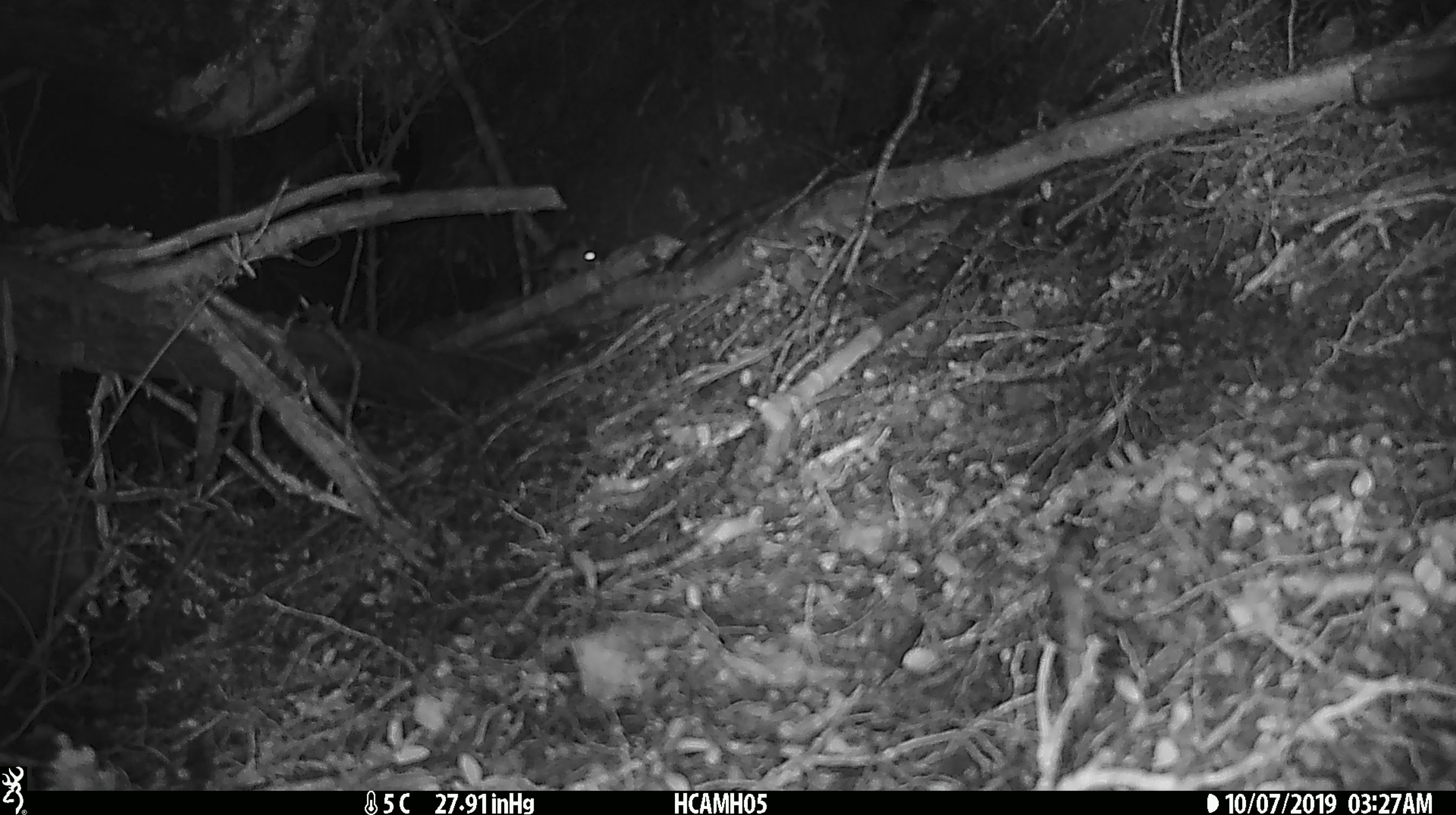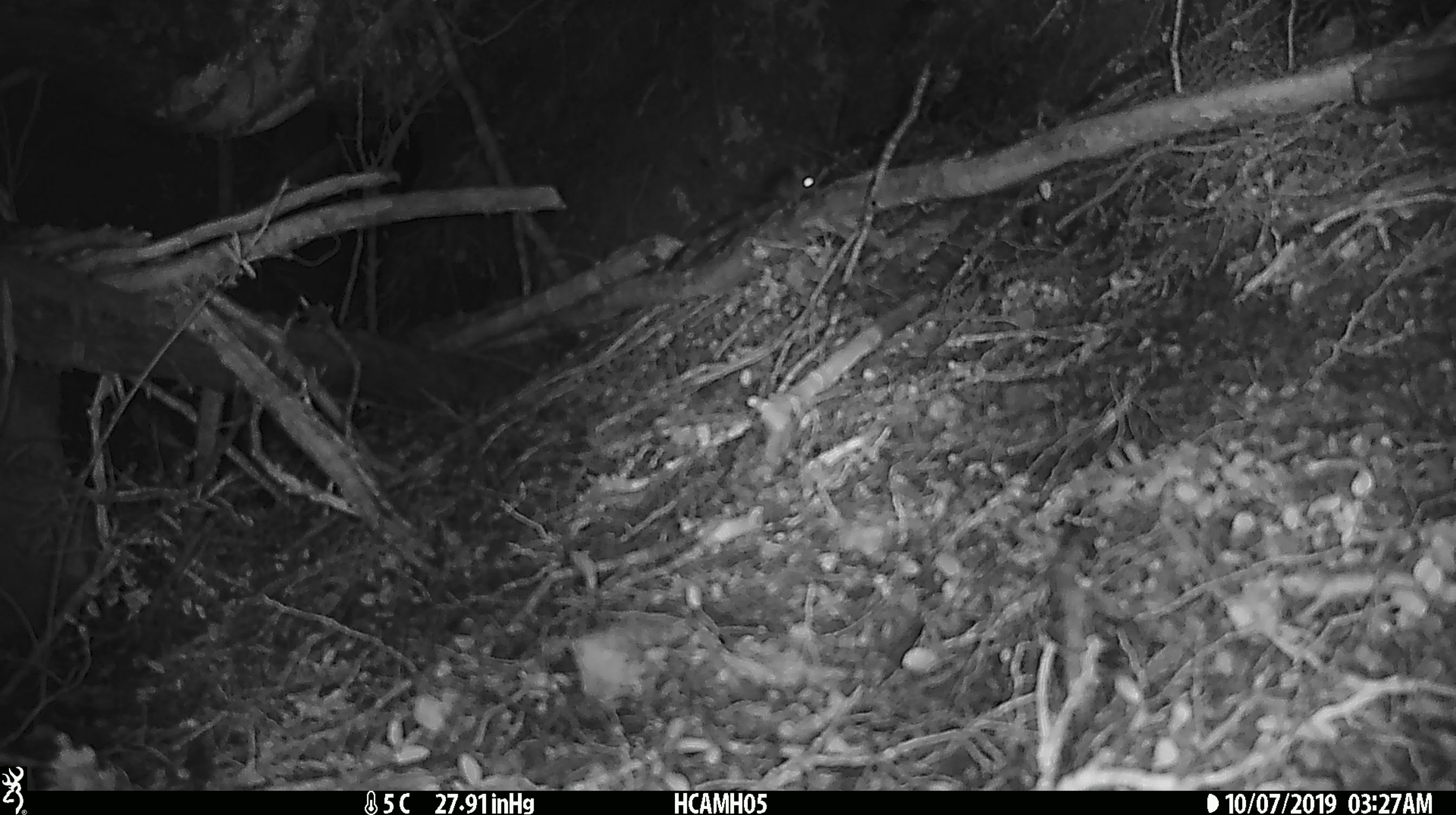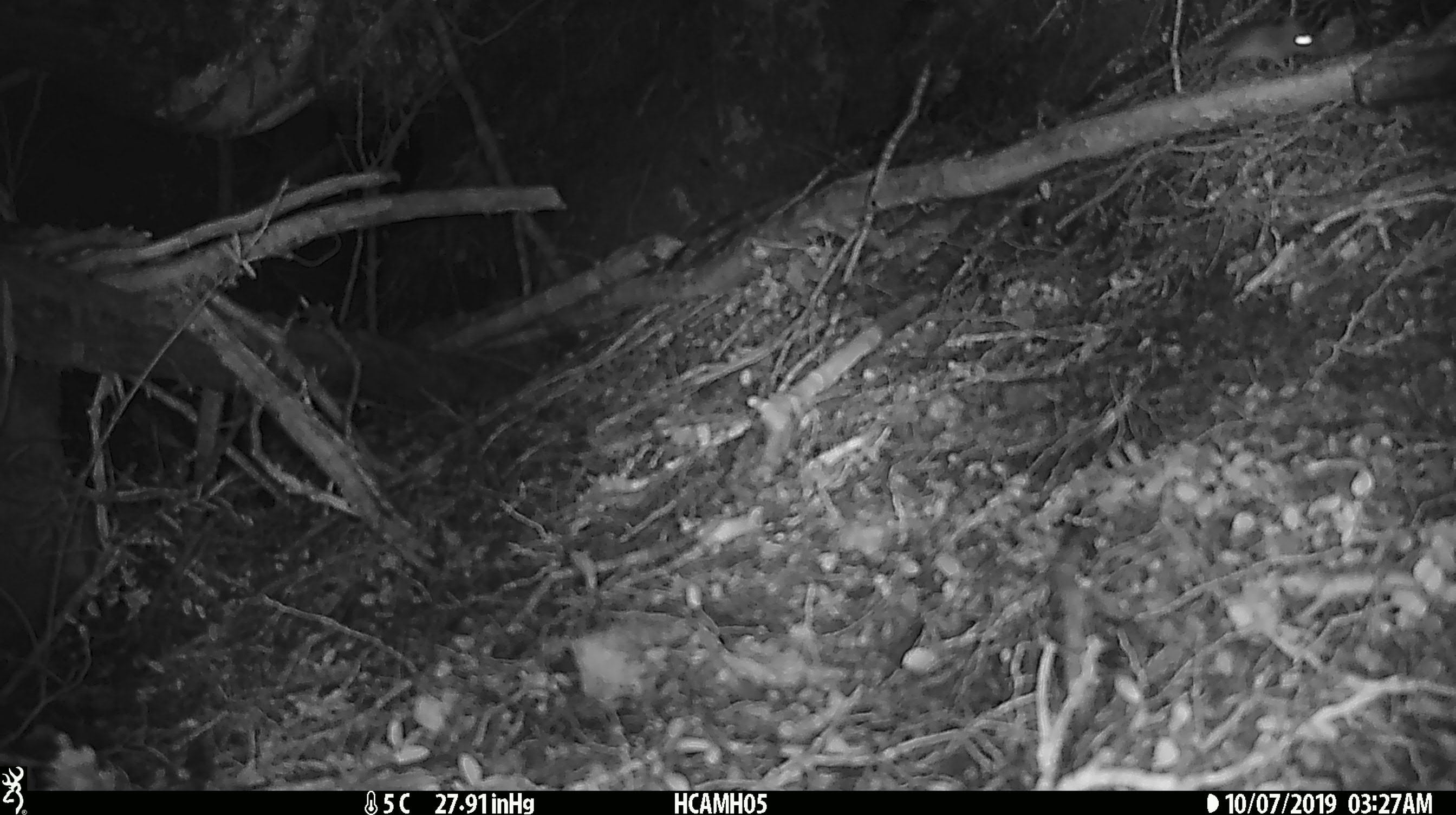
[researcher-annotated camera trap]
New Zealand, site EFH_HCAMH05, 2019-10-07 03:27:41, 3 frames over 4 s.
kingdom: Animalia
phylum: Chordata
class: Mammalia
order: Rodentia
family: Muridae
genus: Mus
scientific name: Mus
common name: mouse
Mouse (Mus).